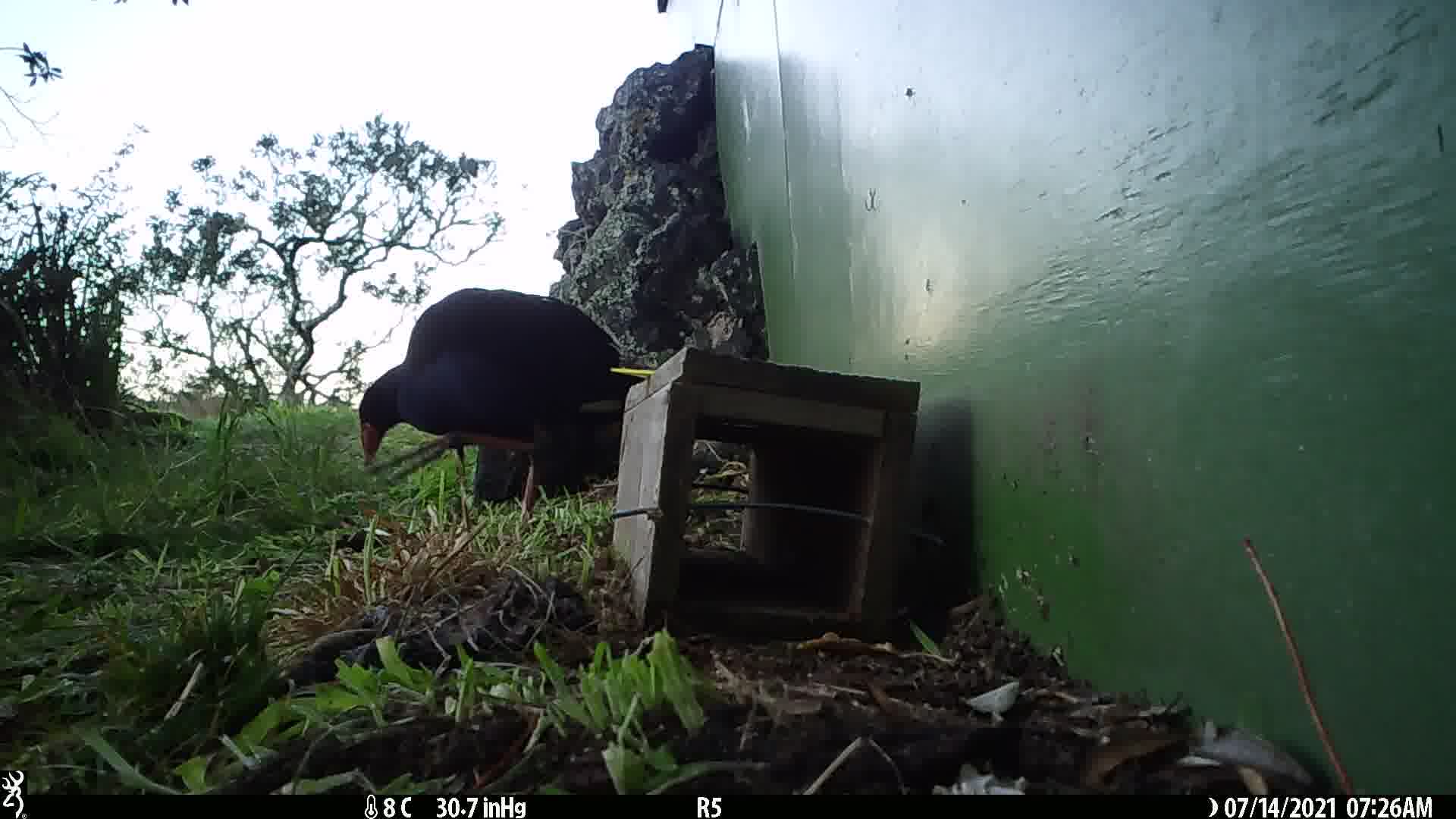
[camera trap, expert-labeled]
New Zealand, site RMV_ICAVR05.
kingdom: Animalia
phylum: Chordata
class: Aves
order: Gruiformes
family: Rallidae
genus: Porphyrio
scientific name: Porphyrio melanotus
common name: australasian swamphen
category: pukeko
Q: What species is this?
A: Pukeko (australasian swamphen) (Porphyrio melanotus).